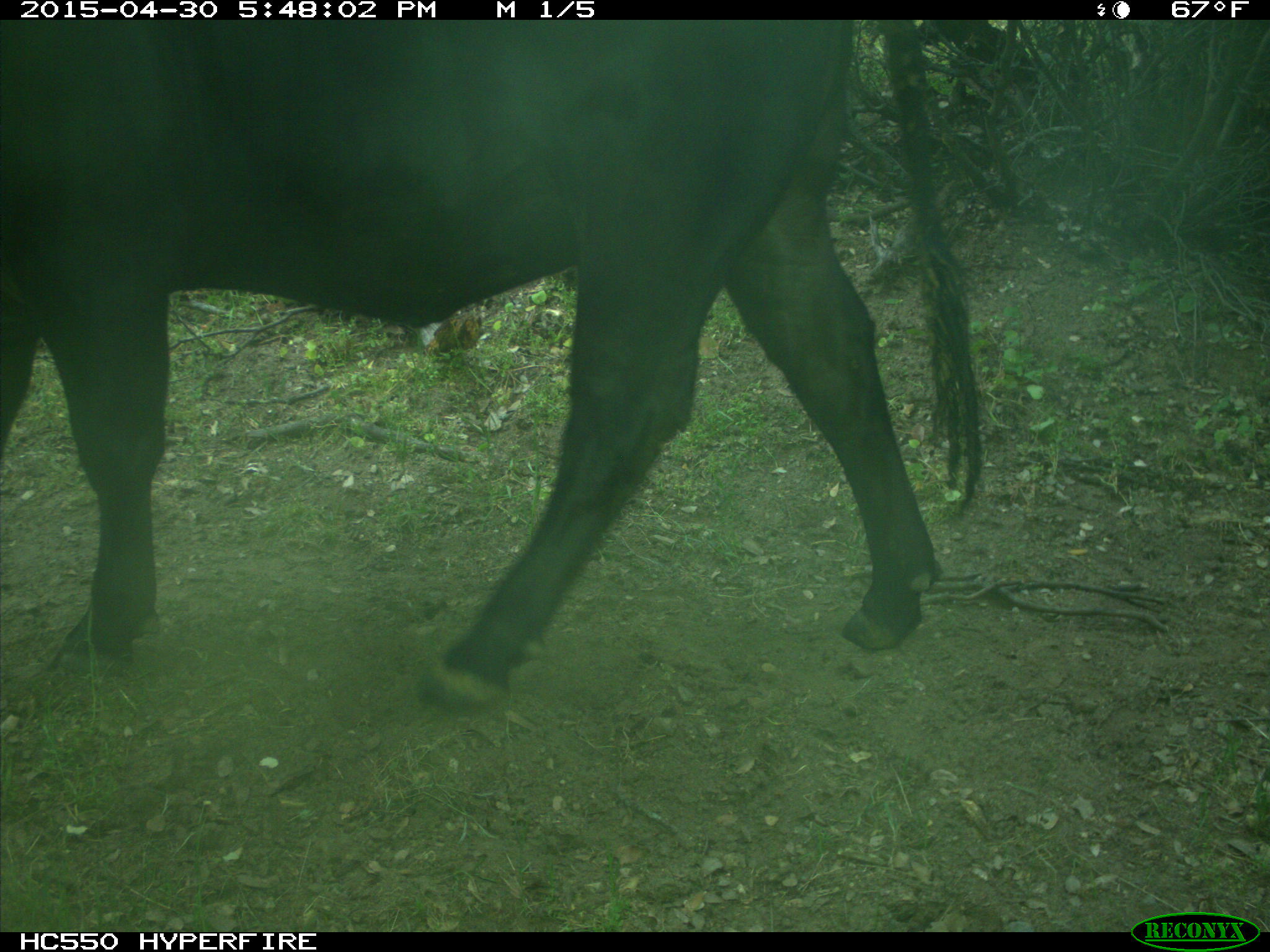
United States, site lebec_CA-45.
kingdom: Animalia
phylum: Chordata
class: Mammalia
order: Artiodactyla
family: Bovidae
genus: Bos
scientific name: Bos taurus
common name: domestic cow